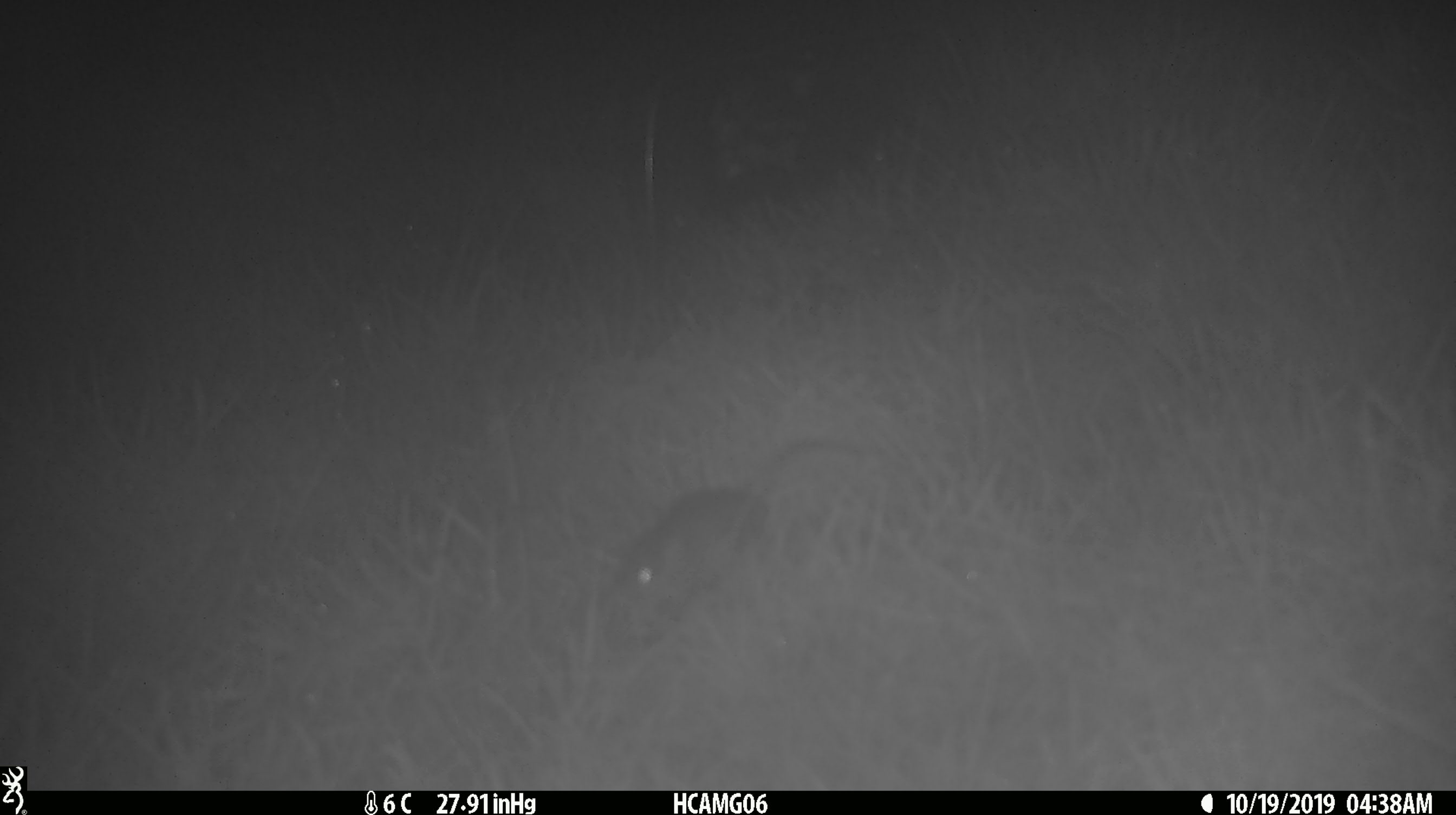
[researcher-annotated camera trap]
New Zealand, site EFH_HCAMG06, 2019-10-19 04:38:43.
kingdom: Animalia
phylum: Chordata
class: Mammalia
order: Rodentia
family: Muridae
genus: Mus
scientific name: Mus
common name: mouse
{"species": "mouse (Mus)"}